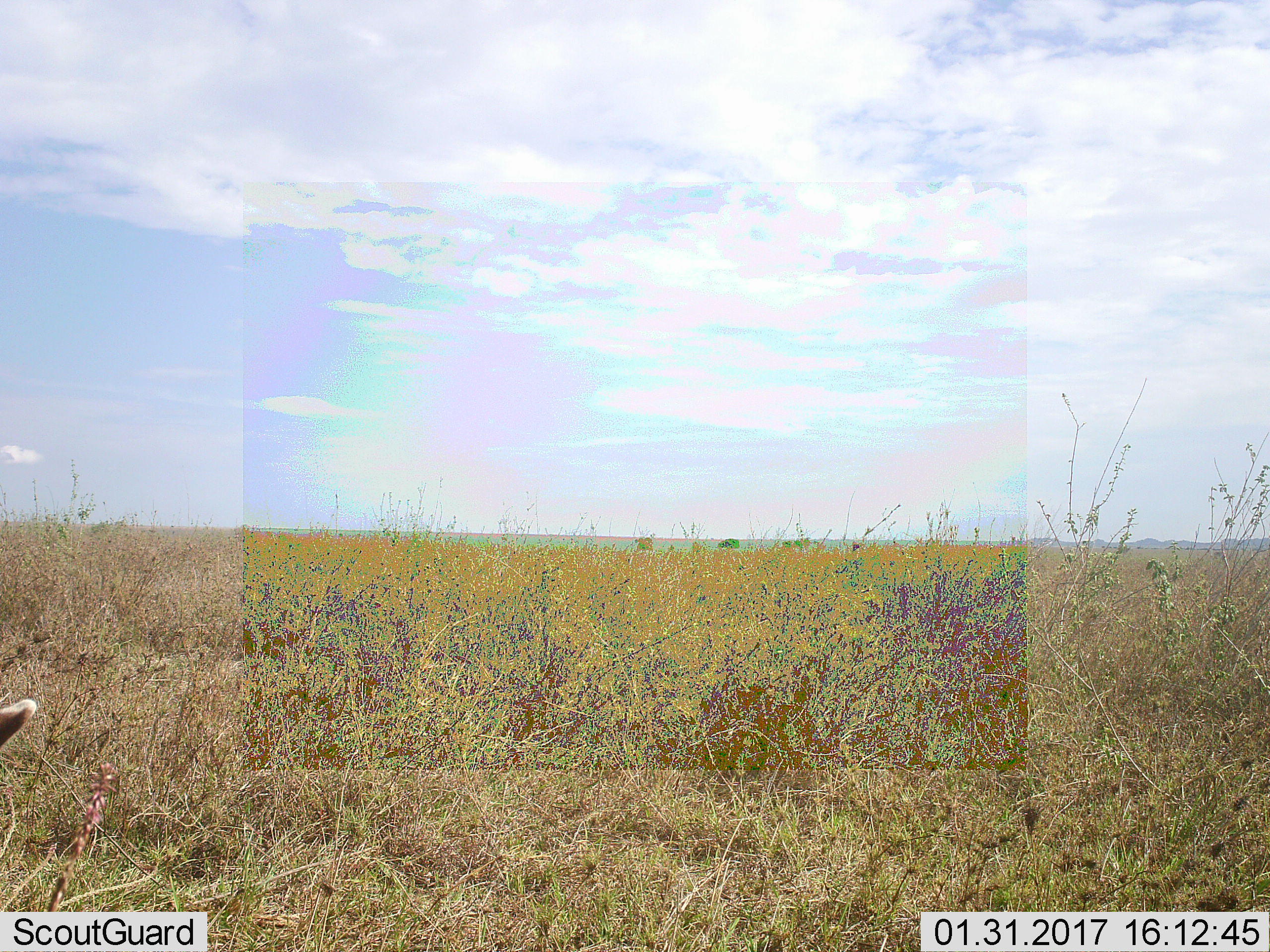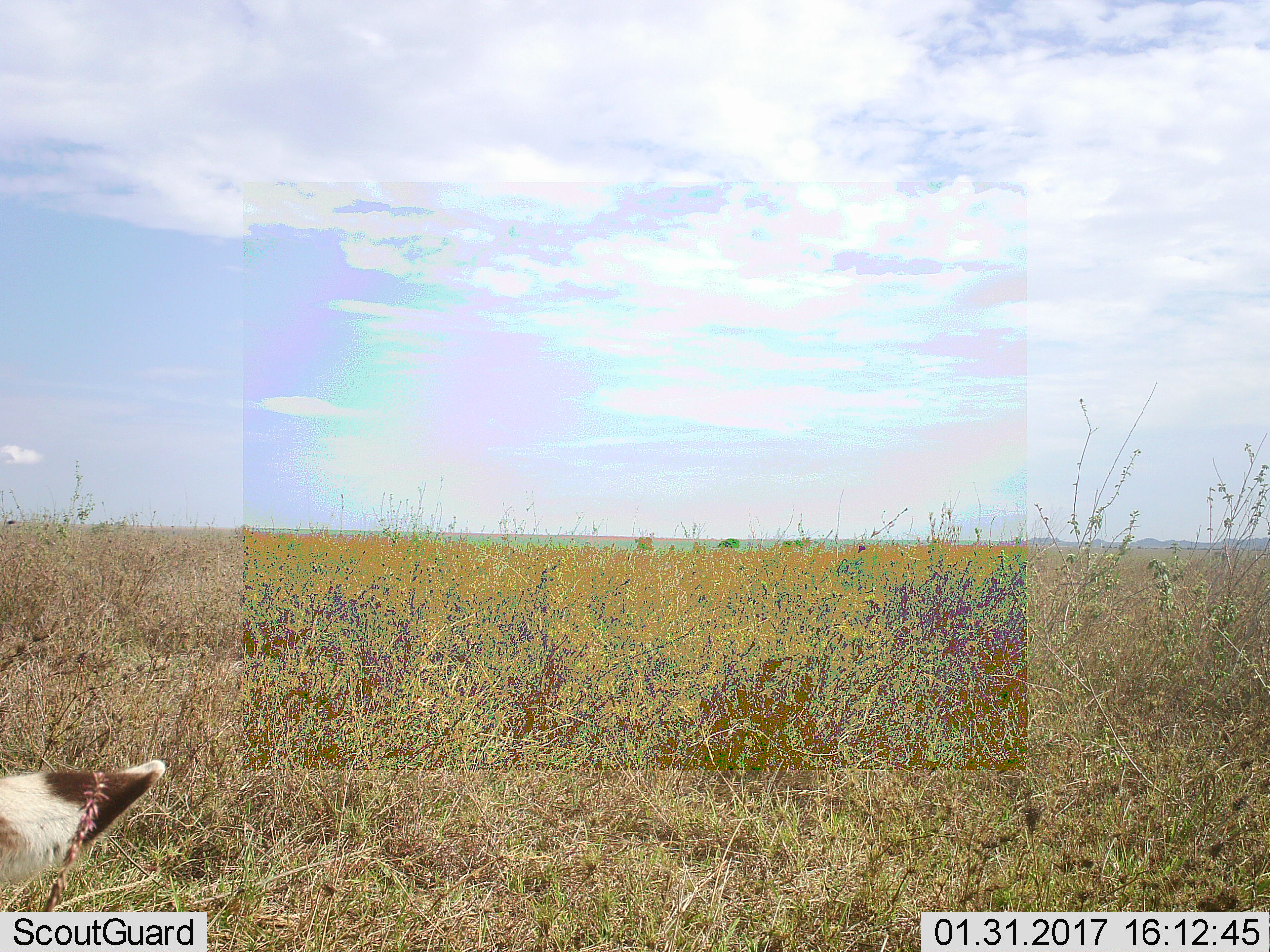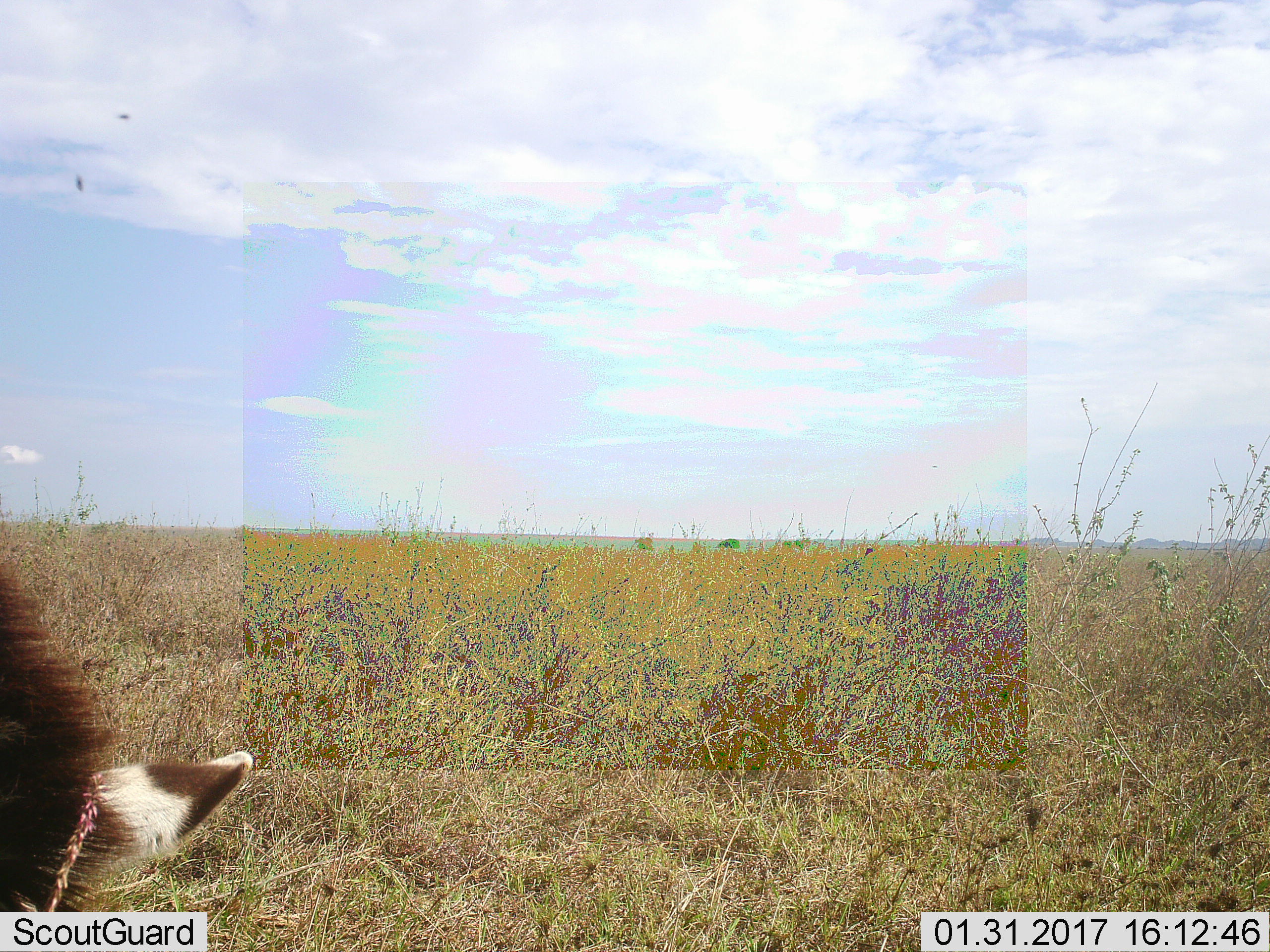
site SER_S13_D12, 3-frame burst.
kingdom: Animalia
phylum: Chordata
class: Mammalia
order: Perissodactyla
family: Equidae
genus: Equus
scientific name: Equus quagga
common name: plains zebra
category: zebraplains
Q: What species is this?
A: Zebraplains (plains zebra) (Equus quagga).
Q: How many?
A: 1.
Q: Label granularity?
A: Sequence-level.